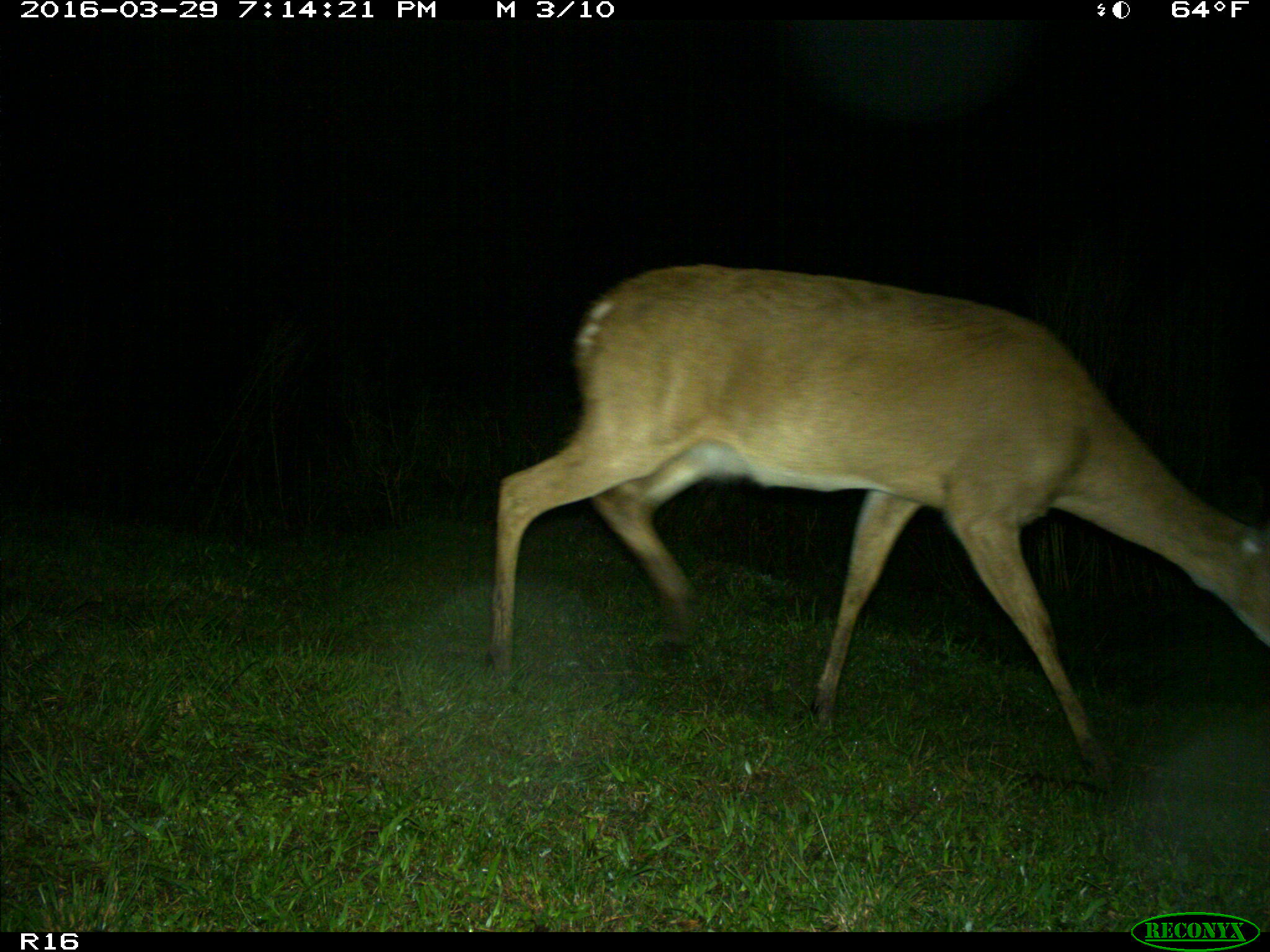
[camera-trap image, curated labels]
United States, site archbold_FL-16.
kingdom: Animalia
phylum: Chordata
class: Mammalia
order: Artiodactyla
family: Cervidae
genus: Odocoileus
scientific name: Odocoileus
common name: deer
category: unidentified deer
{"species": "unidentified deer (deer) (Odocoileus)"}